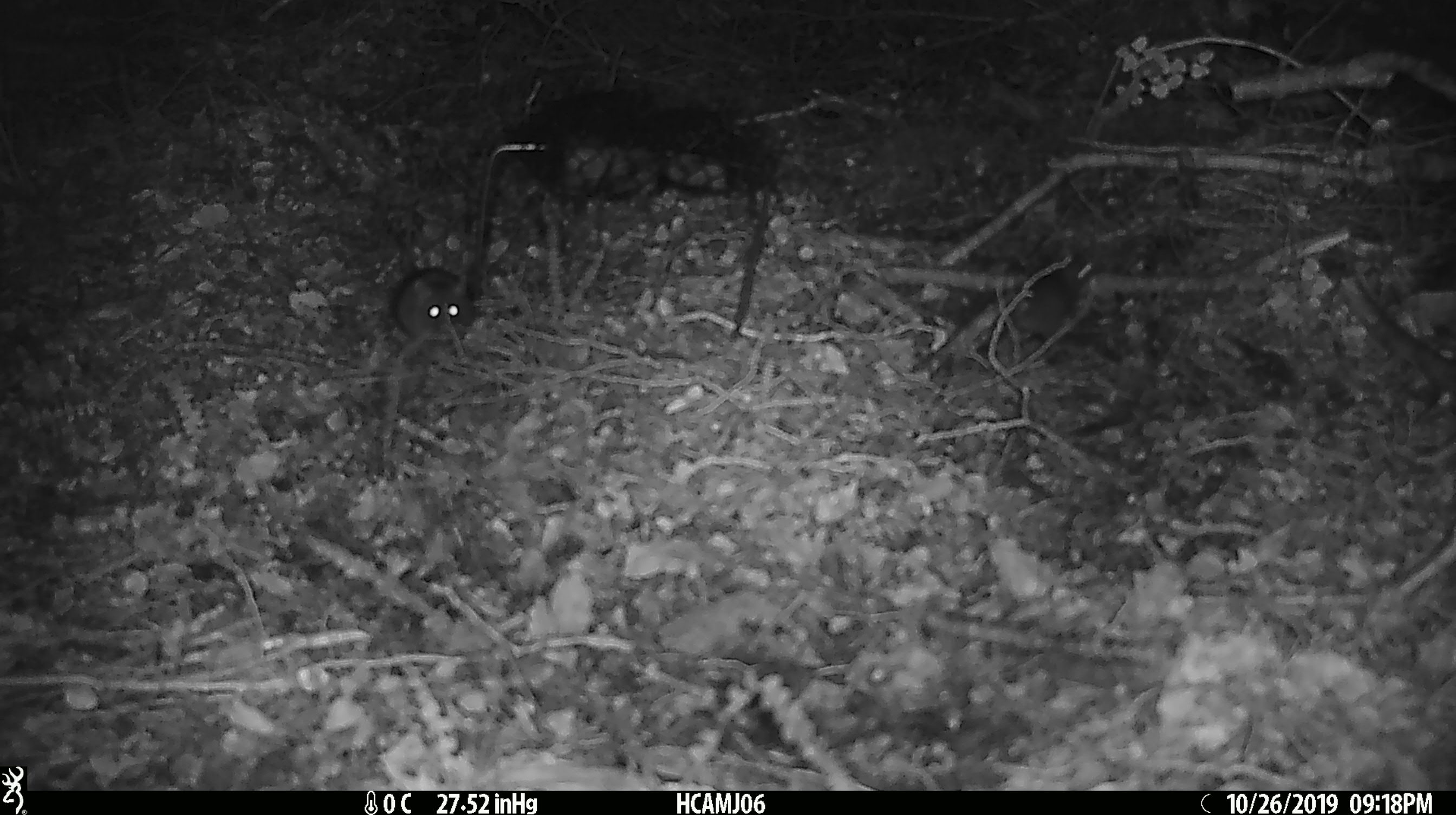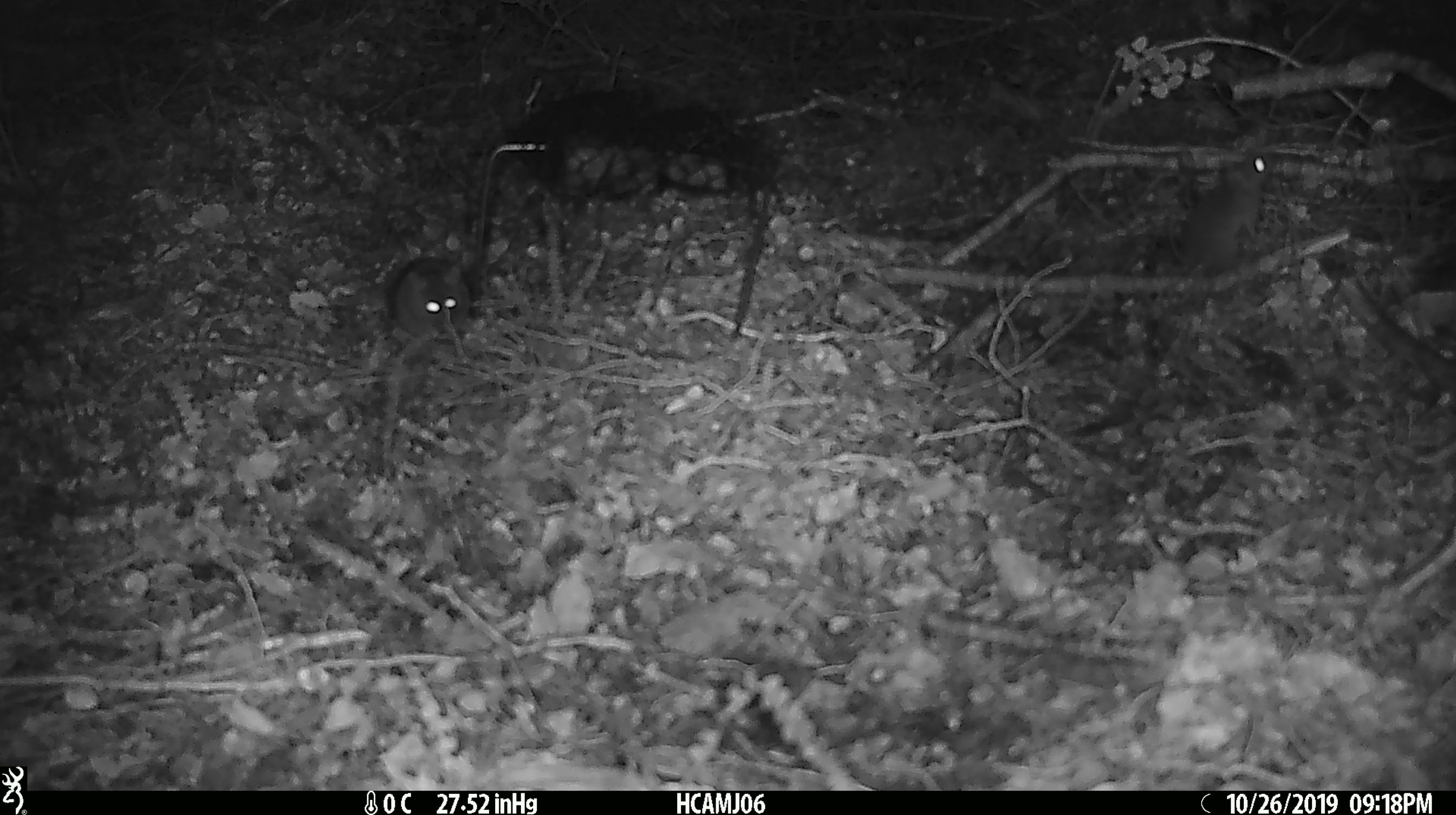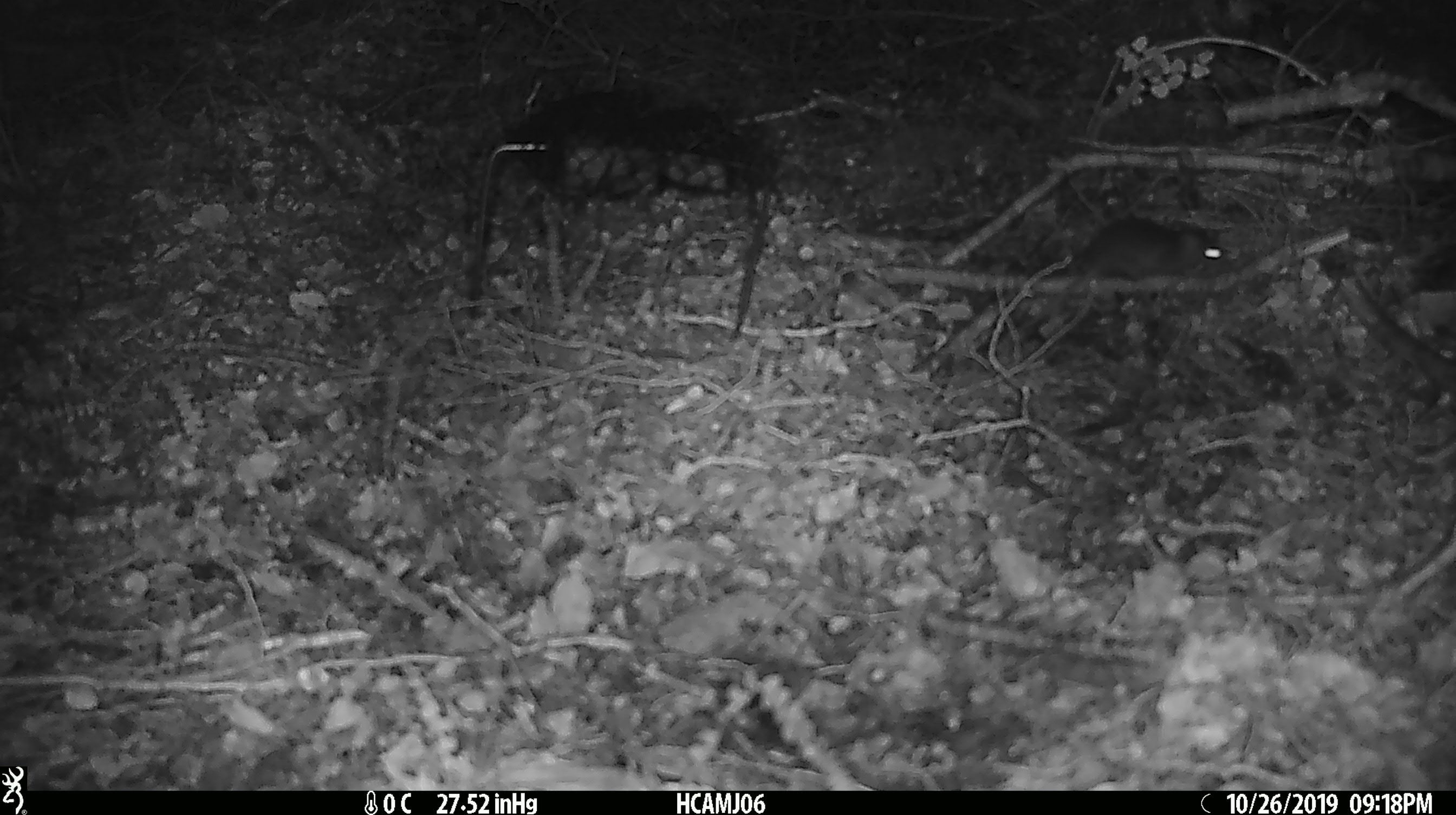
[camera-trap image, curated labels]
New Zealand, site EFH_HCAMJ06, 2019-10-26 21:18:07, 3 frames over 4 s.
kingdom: Animalia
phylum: Chordata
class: Mammalia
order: Rodentia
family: Muridae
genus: Mus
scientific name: Mus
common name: mouse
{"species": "mouse (Mus)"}